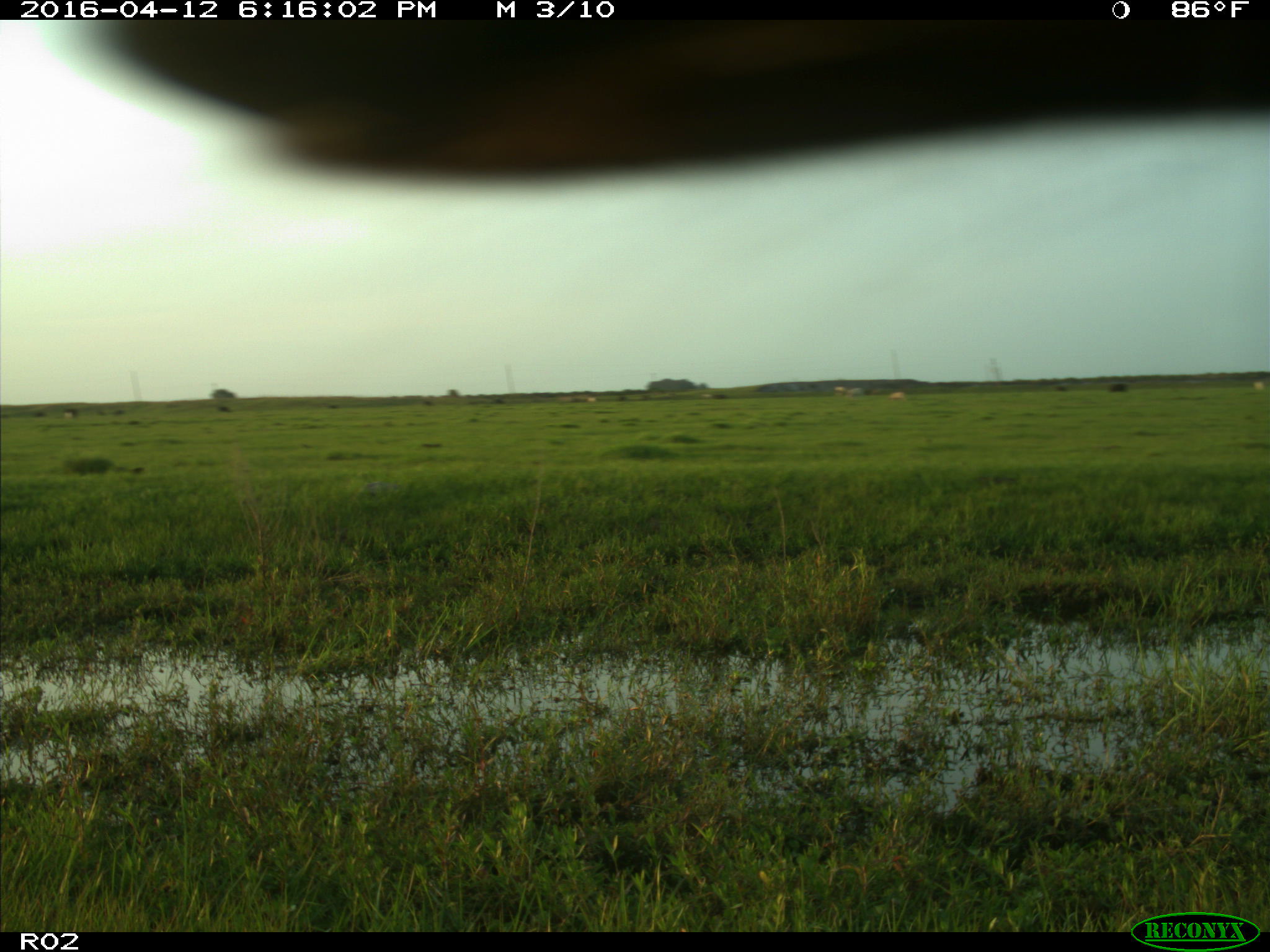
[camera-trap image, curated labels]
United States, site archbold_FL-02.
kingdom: Animalia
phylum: Chordata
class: Mammalia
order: Artiodactyla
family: Bovidae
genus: Bos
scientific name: Bos taurus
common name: domestic cow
Bos taurus (domestic cow).